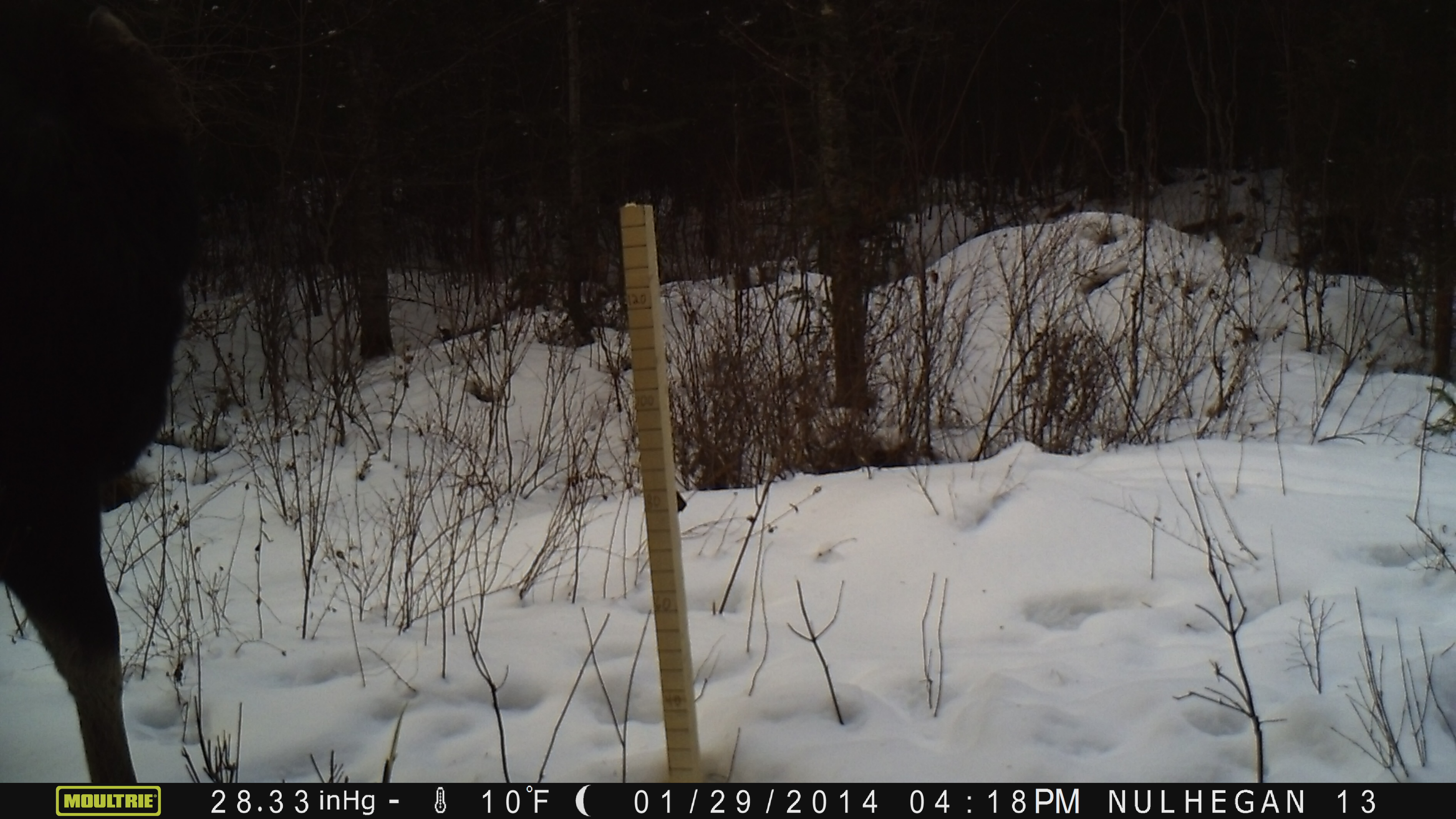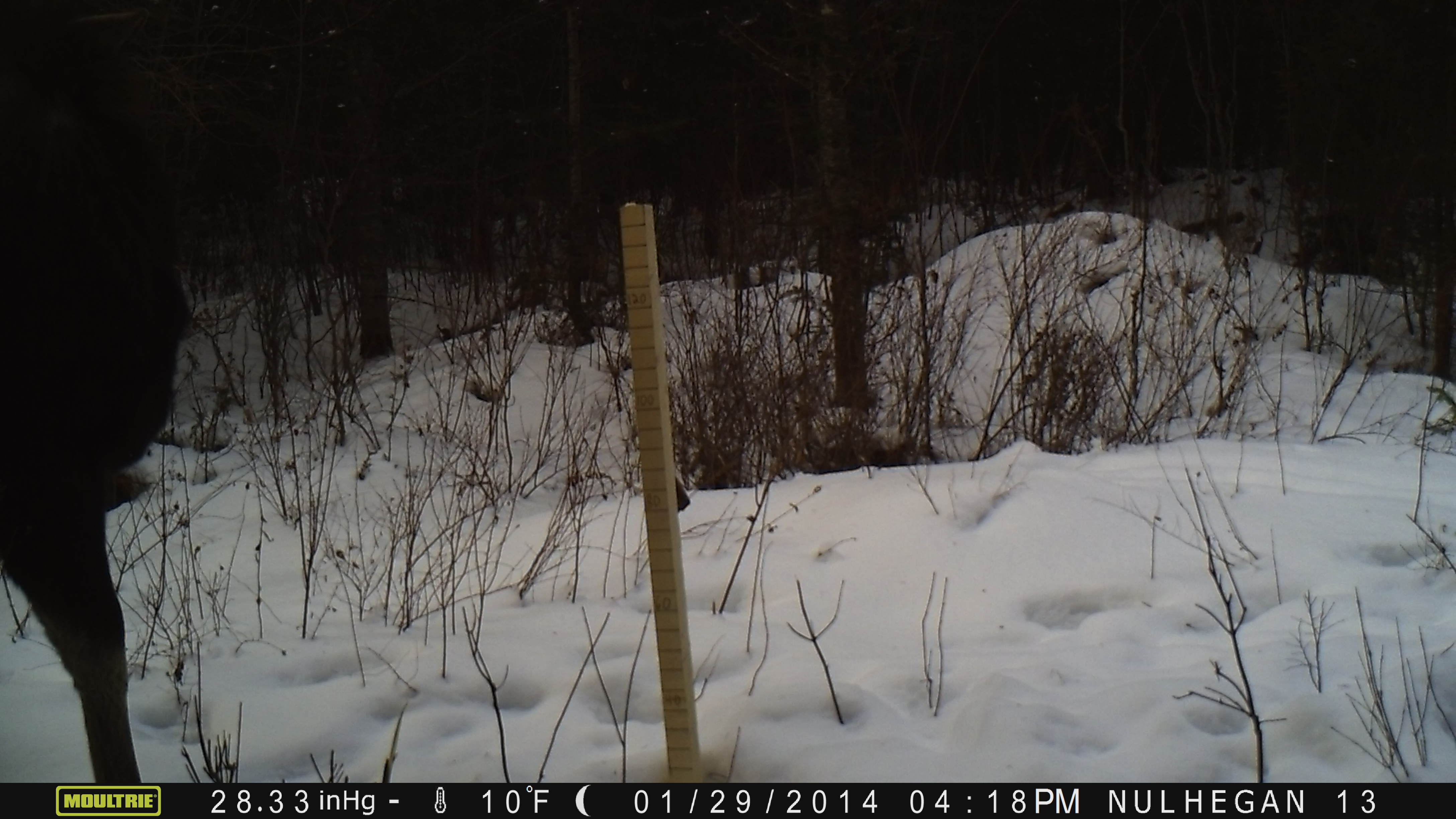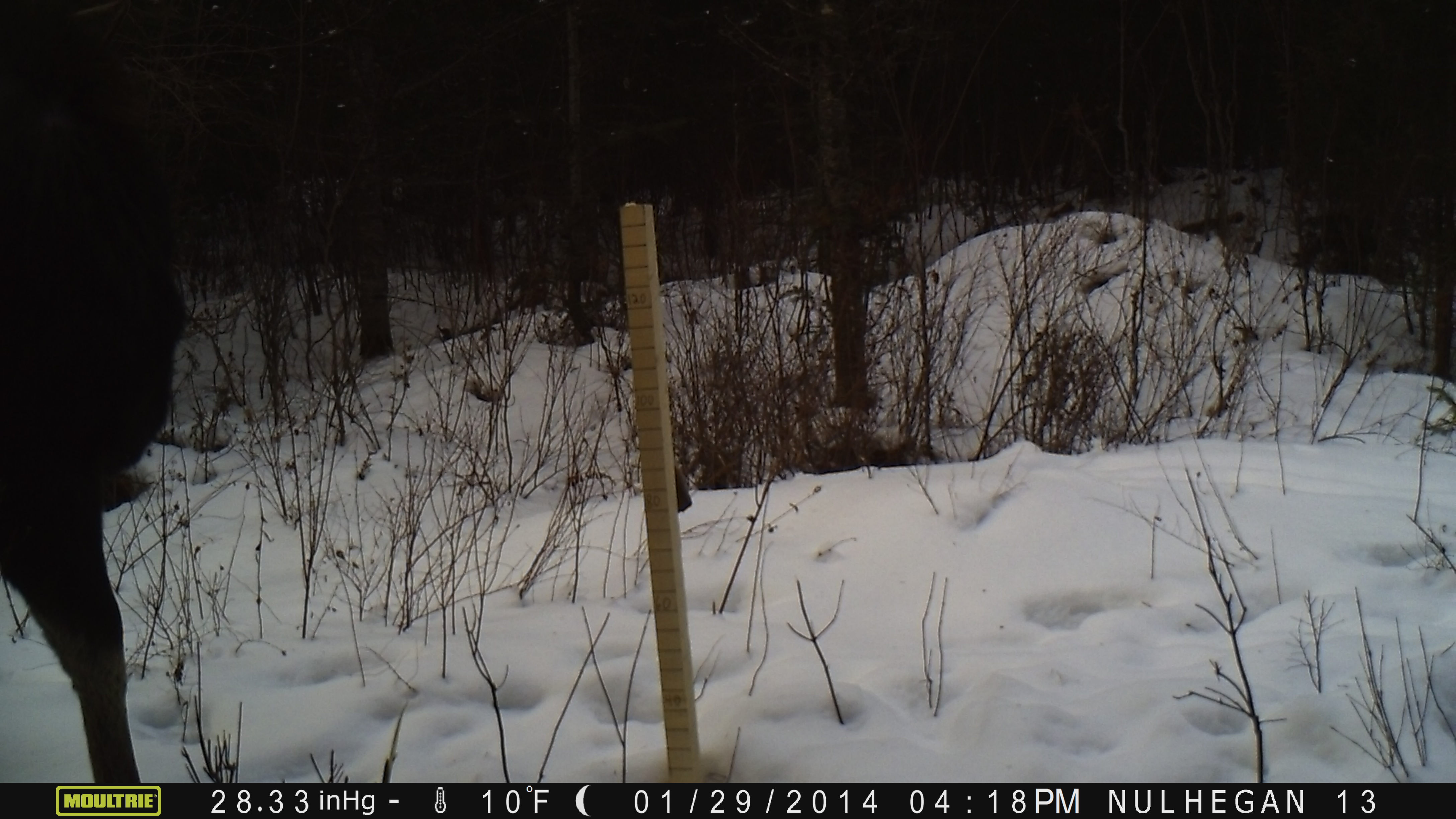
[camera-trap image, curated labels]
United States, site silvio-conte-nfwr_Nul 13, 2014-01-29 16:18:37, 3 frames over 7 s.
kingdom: Animalia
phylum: Chordata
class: Mammalia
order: Artiodactyla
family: Cervidae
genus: Alces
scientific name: Alces alces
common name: moose